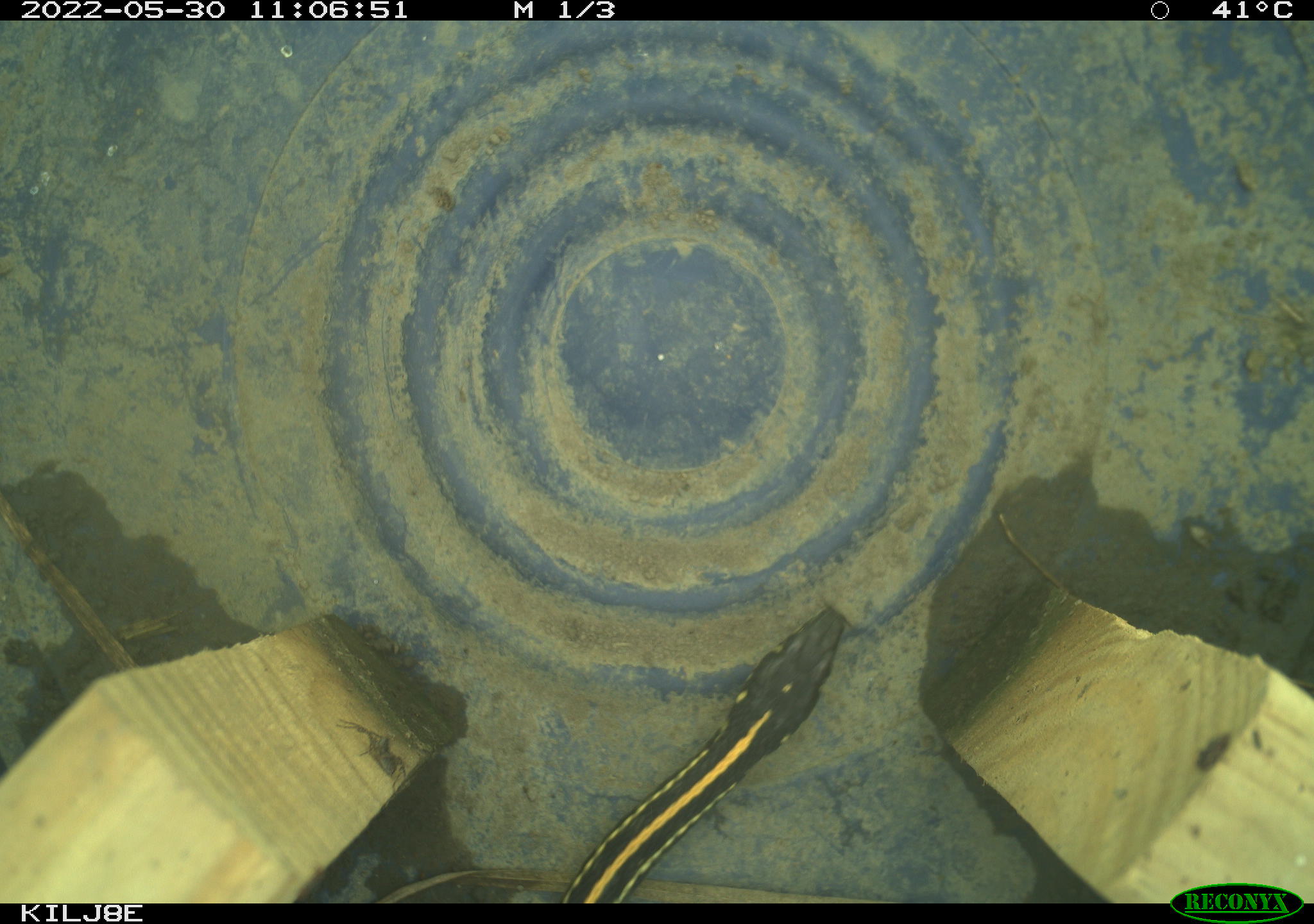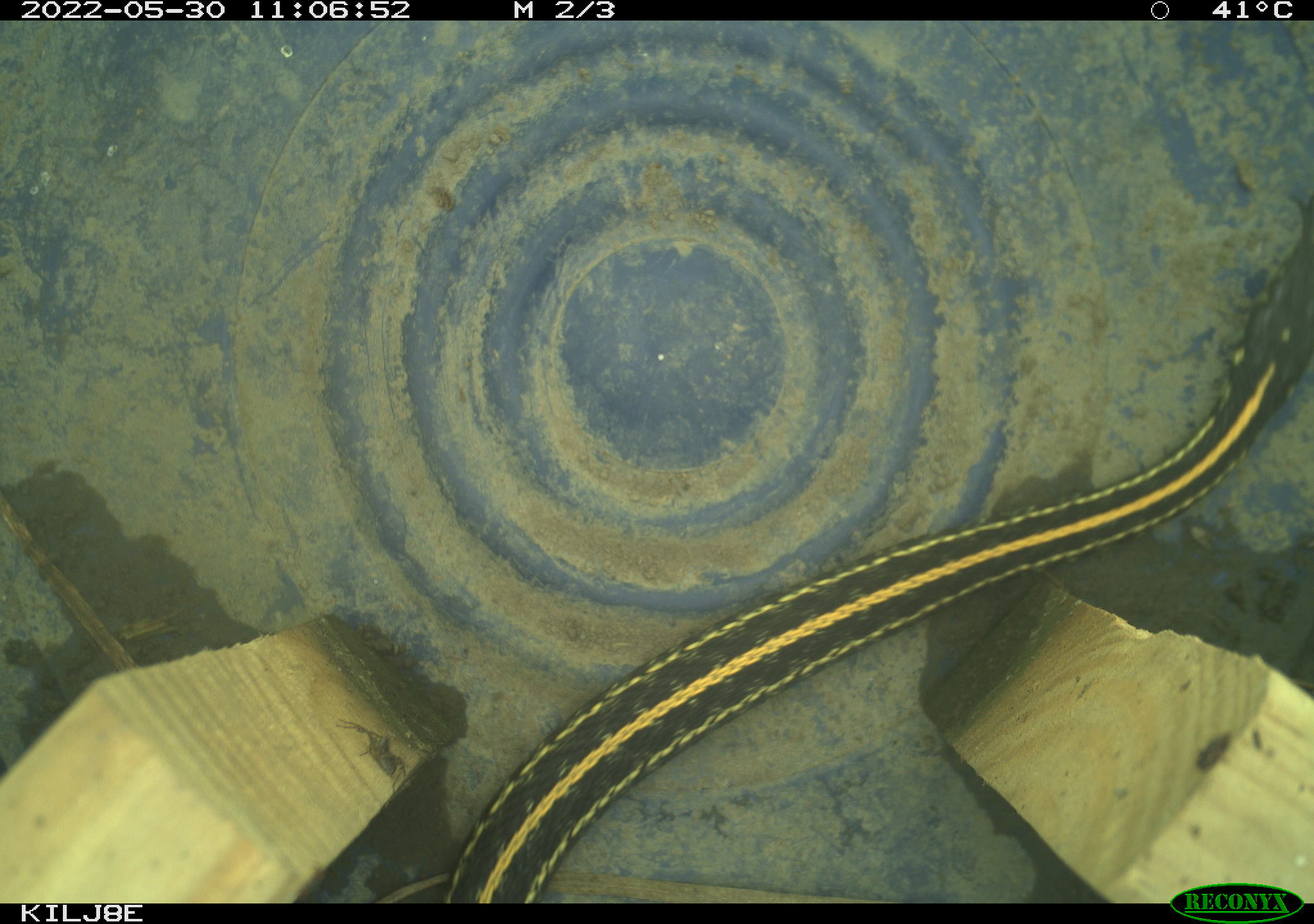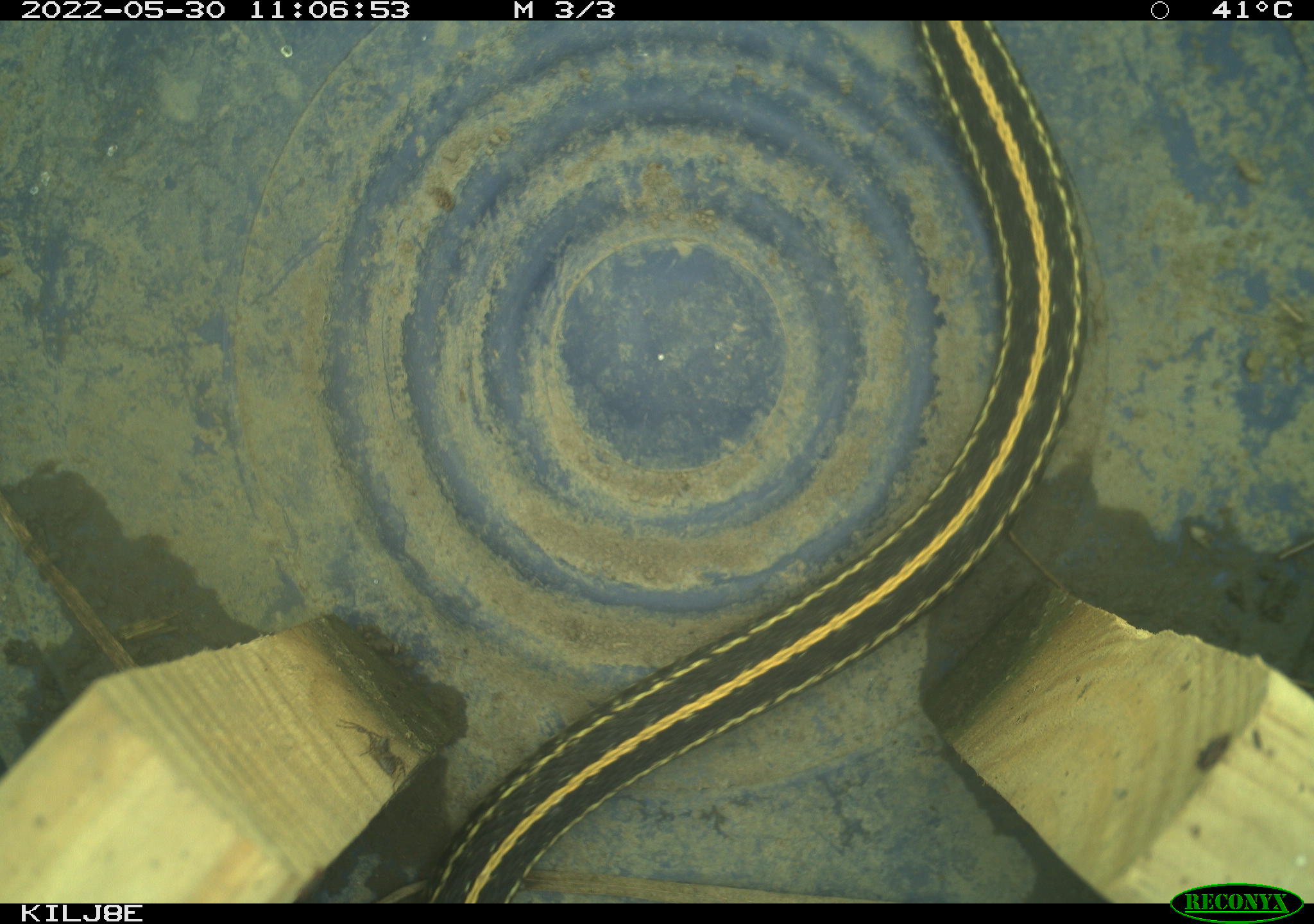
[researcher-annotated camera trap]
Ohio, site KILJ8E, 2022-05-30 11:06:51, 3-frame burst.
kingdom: Animalia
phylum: Chordata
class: Reptilia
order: Squamata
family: Colubridae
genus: Thamnophis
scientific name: Thamnophis radix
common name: plains gartersnake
Plains gartersnake (Thamnophis radix).